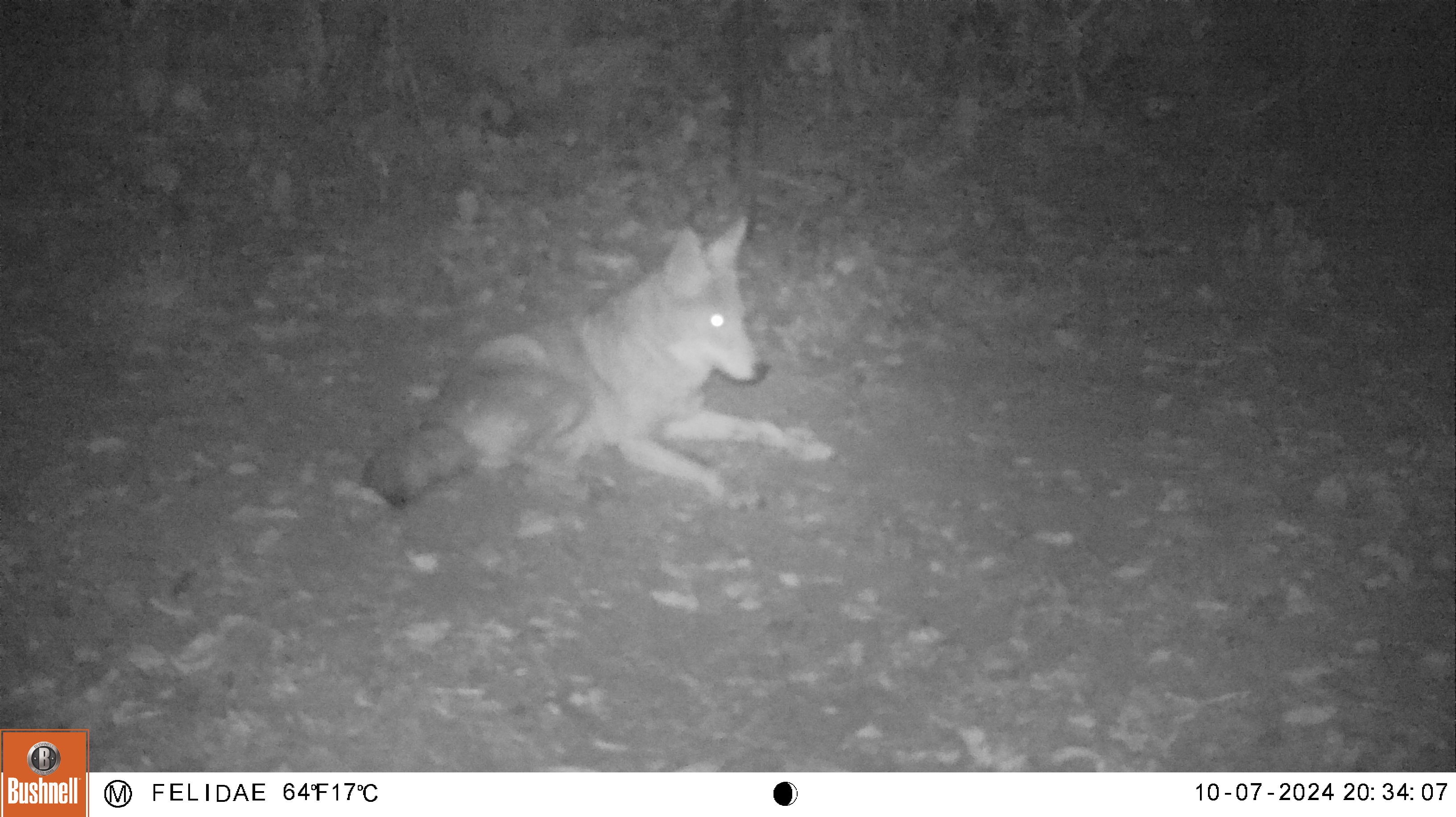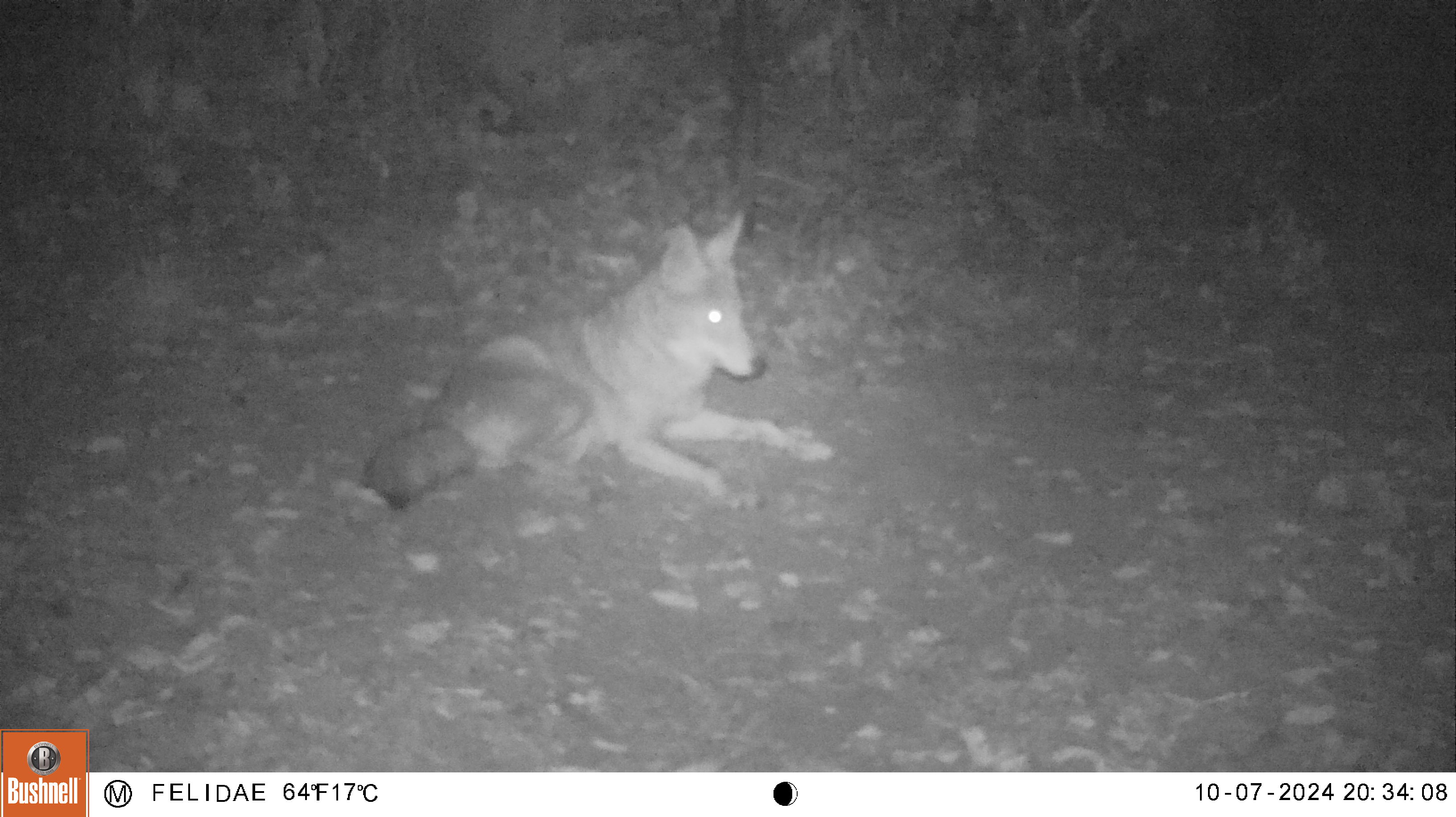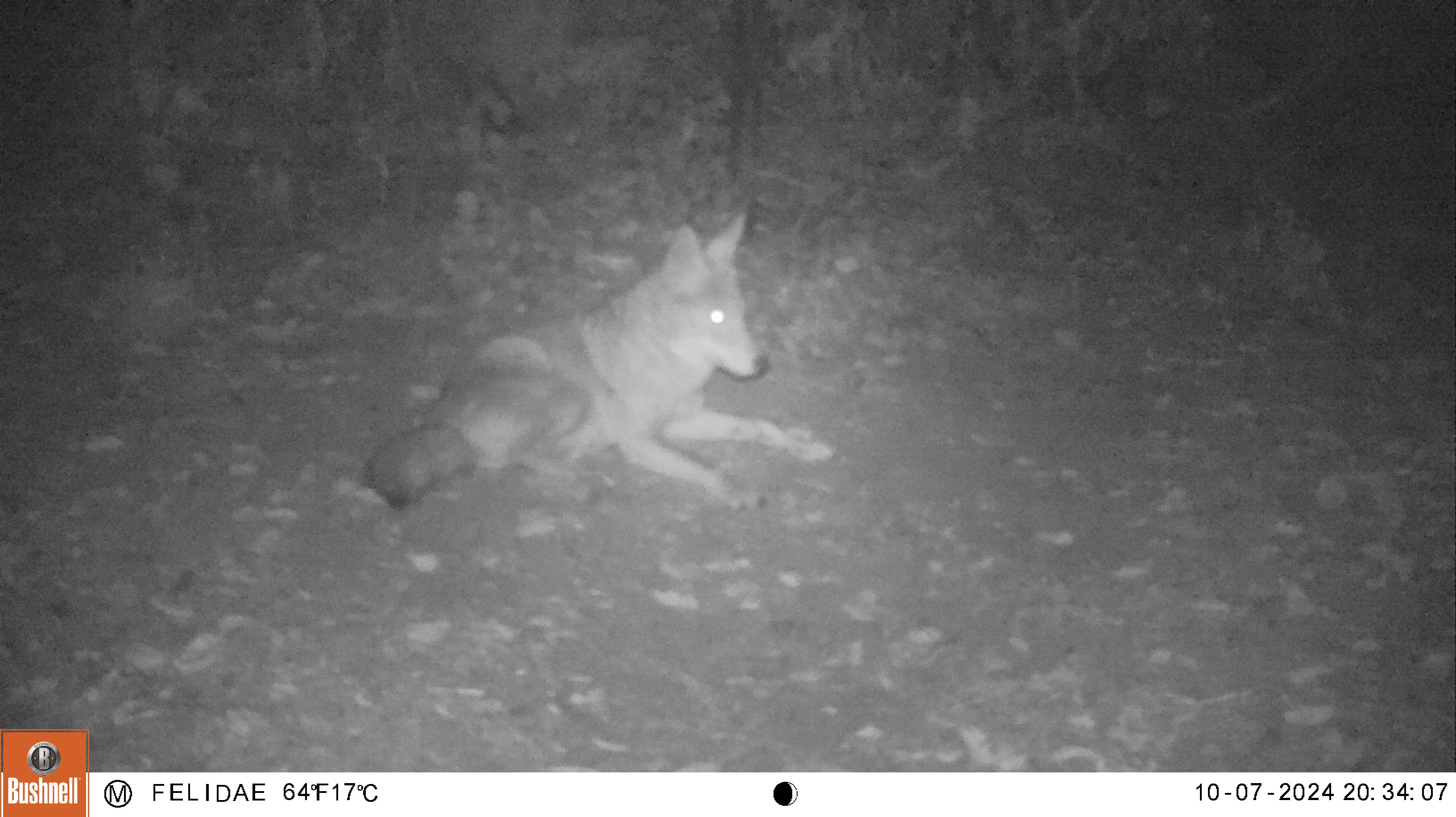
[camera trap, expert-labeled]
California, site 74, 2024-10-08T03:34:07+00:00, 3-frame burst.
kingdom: Animalia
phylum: Chordata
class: Mammalia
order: Carnivora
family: Canidae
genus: Canis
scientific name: Canis latrans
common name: coyote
Coyote (Canis latrans).